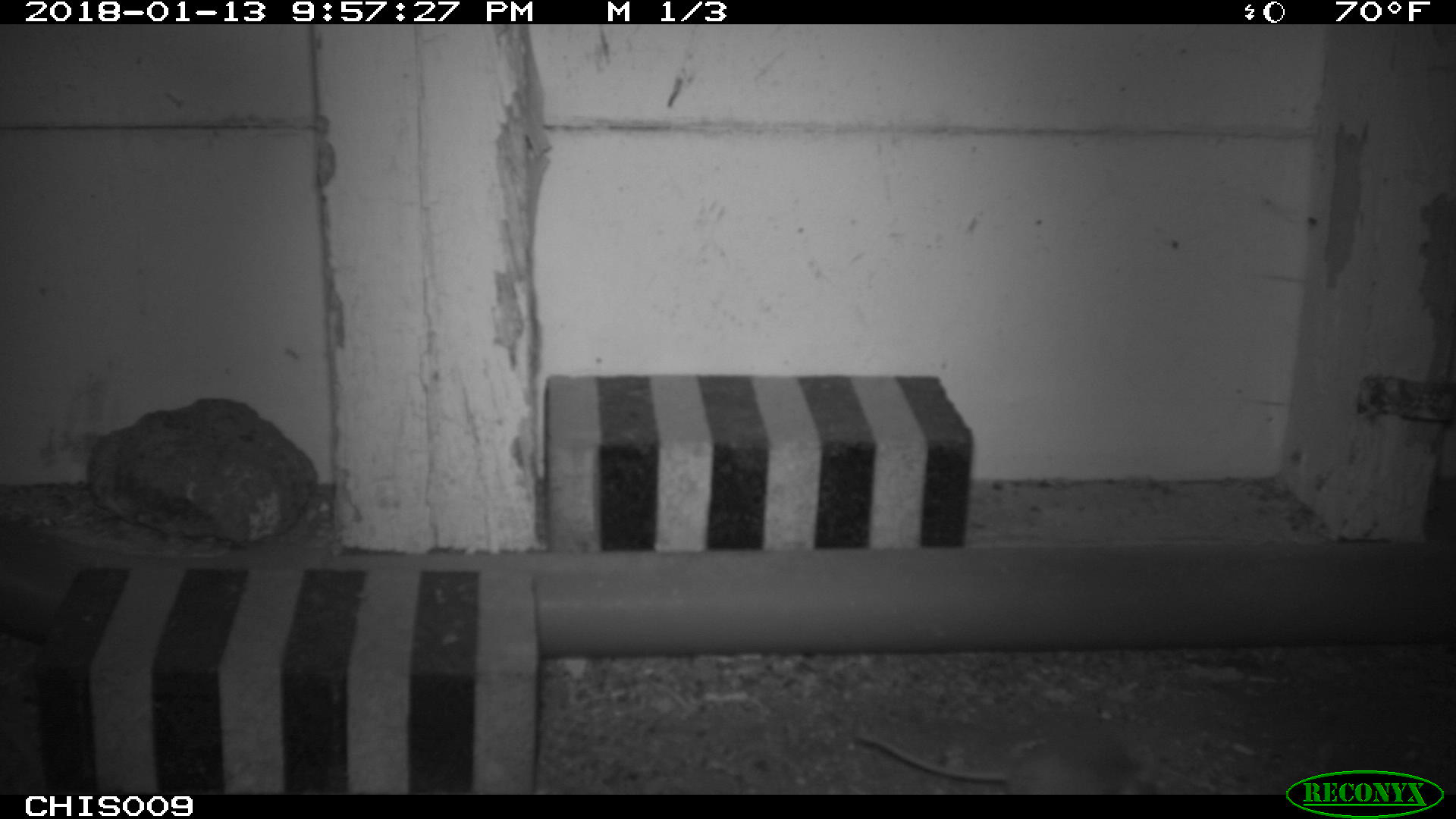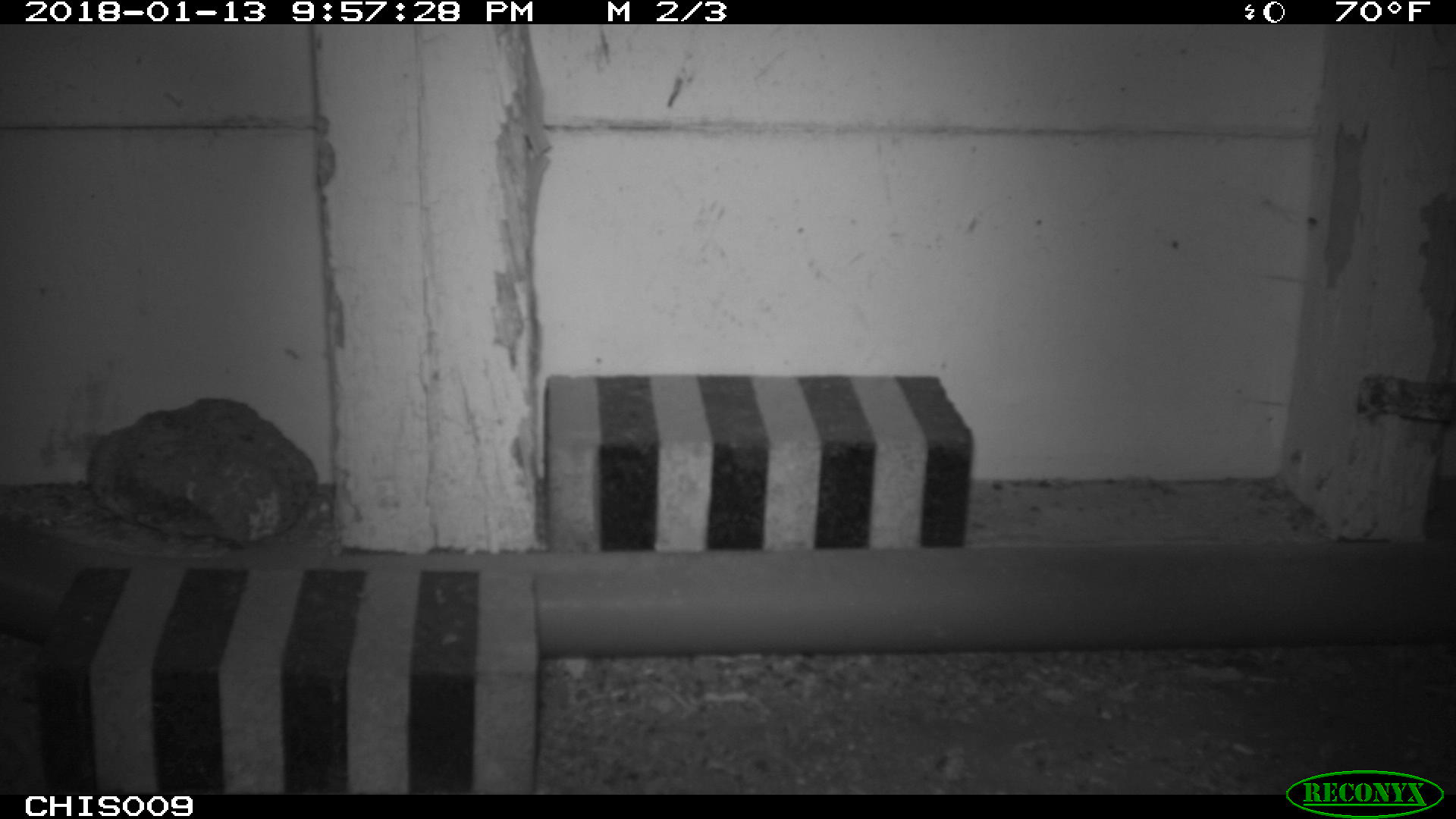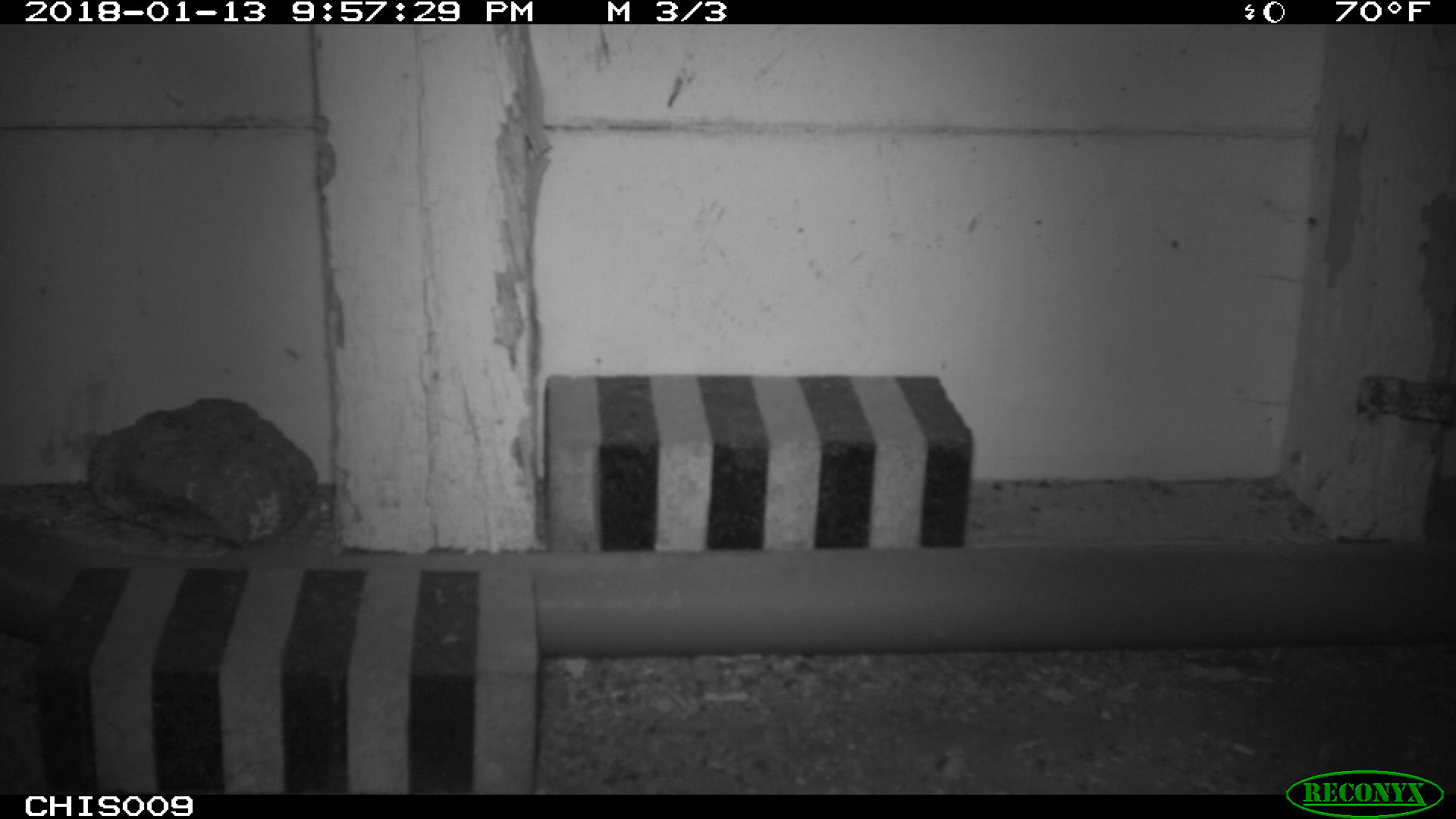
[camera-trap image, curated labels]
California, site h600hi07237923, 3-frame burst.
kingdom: Animalia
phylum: Chordata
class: Mammalia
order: Rodentia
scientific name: Rodentia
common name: rodent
Rodent (Rodentia).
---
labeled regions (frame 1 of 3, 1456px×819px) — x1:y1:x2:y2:
rodent: 861:709:1155:792